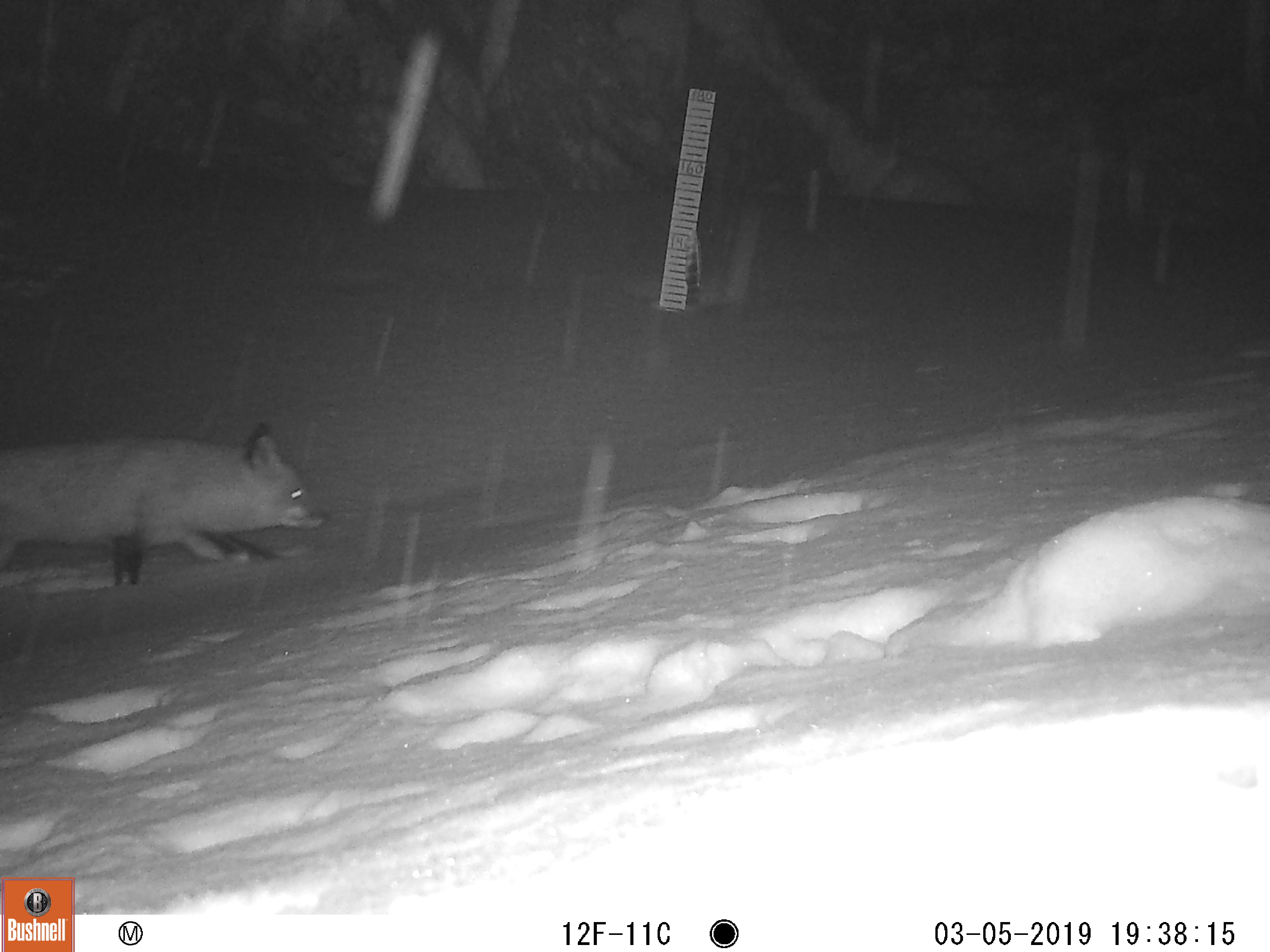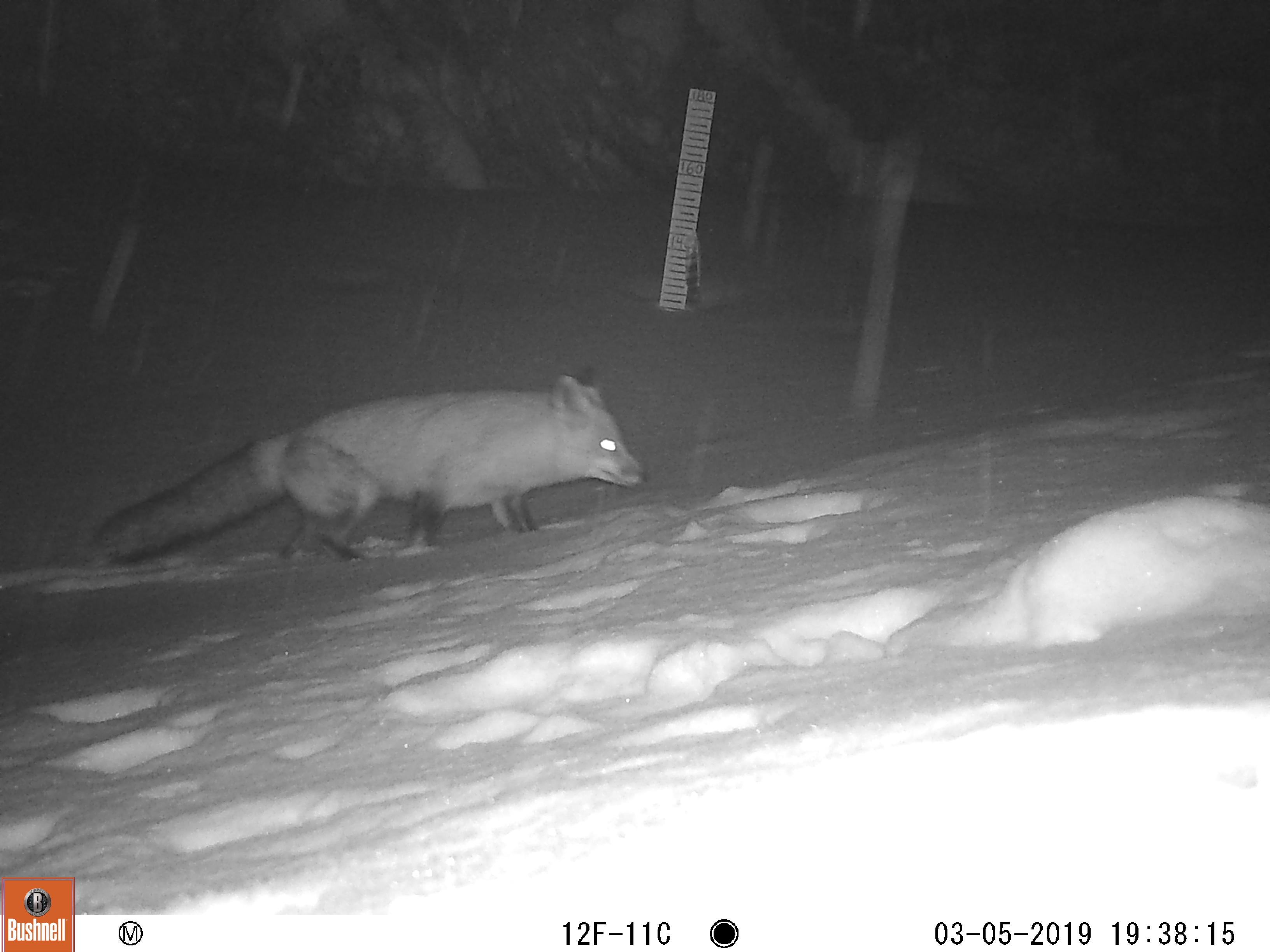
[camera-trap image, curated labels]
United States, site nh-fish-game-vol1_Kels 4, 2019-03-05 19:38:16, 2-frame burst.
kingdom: Animalia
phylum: Chordata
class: Mammalia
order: Carnivora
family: Canidae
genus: Vulpes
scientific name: Vulpes vulpes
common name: red fox